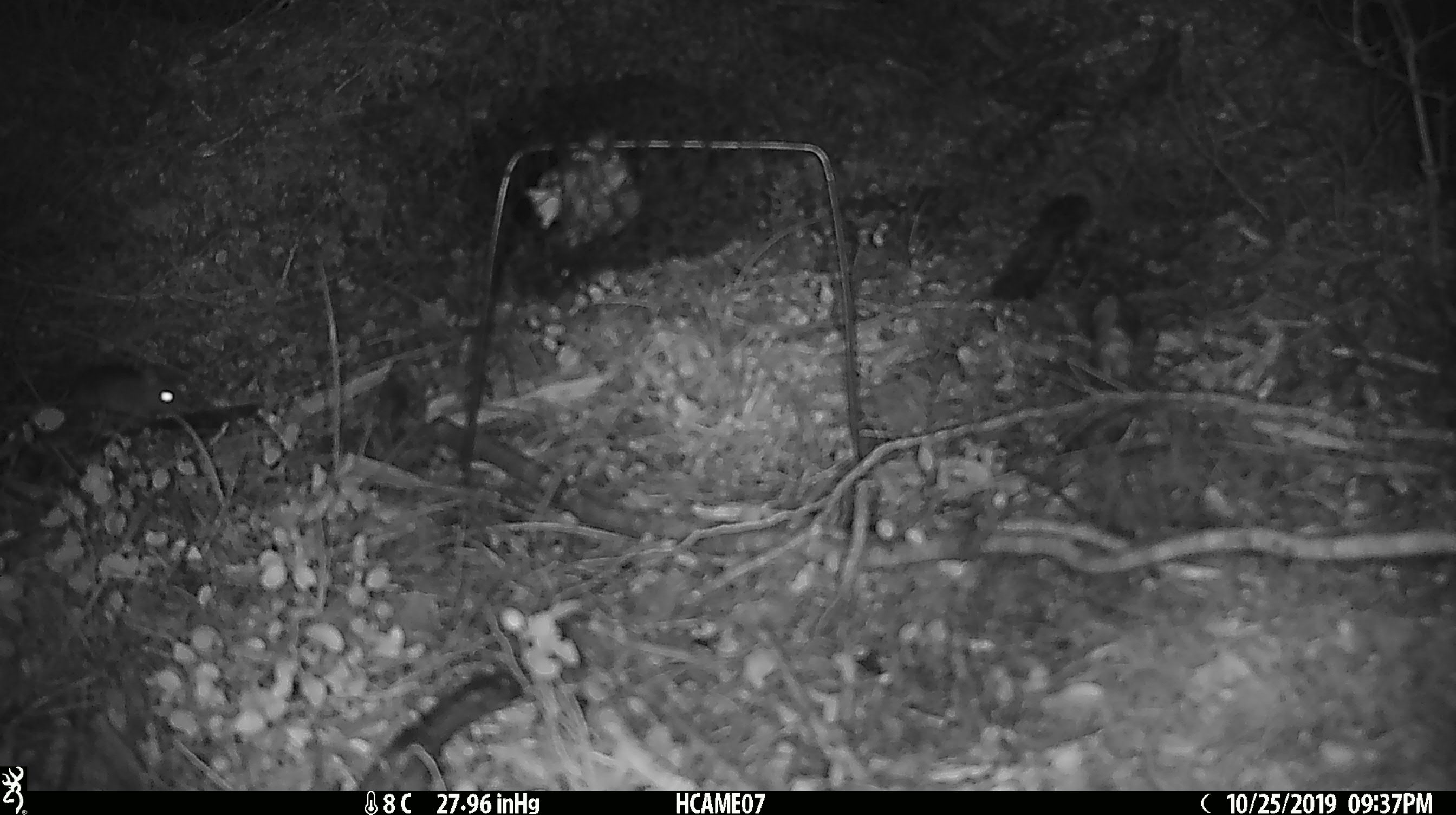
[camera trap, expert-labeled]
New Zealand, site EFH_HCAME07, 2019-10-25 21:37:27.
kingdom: Animalia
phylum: Chordata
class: Mammalia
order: Rodentia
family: Muridae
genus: Mus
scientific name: Mus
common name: mouse